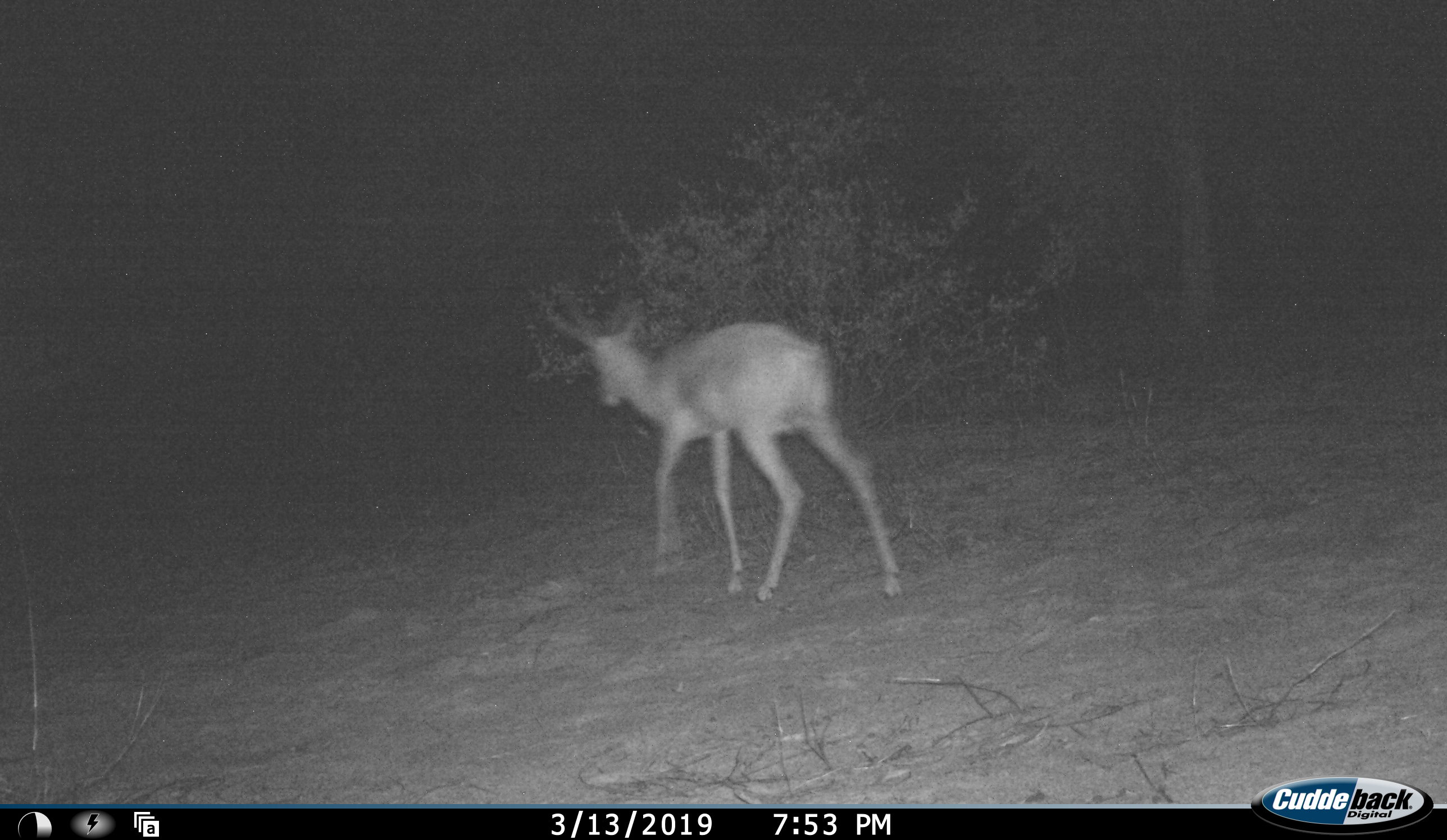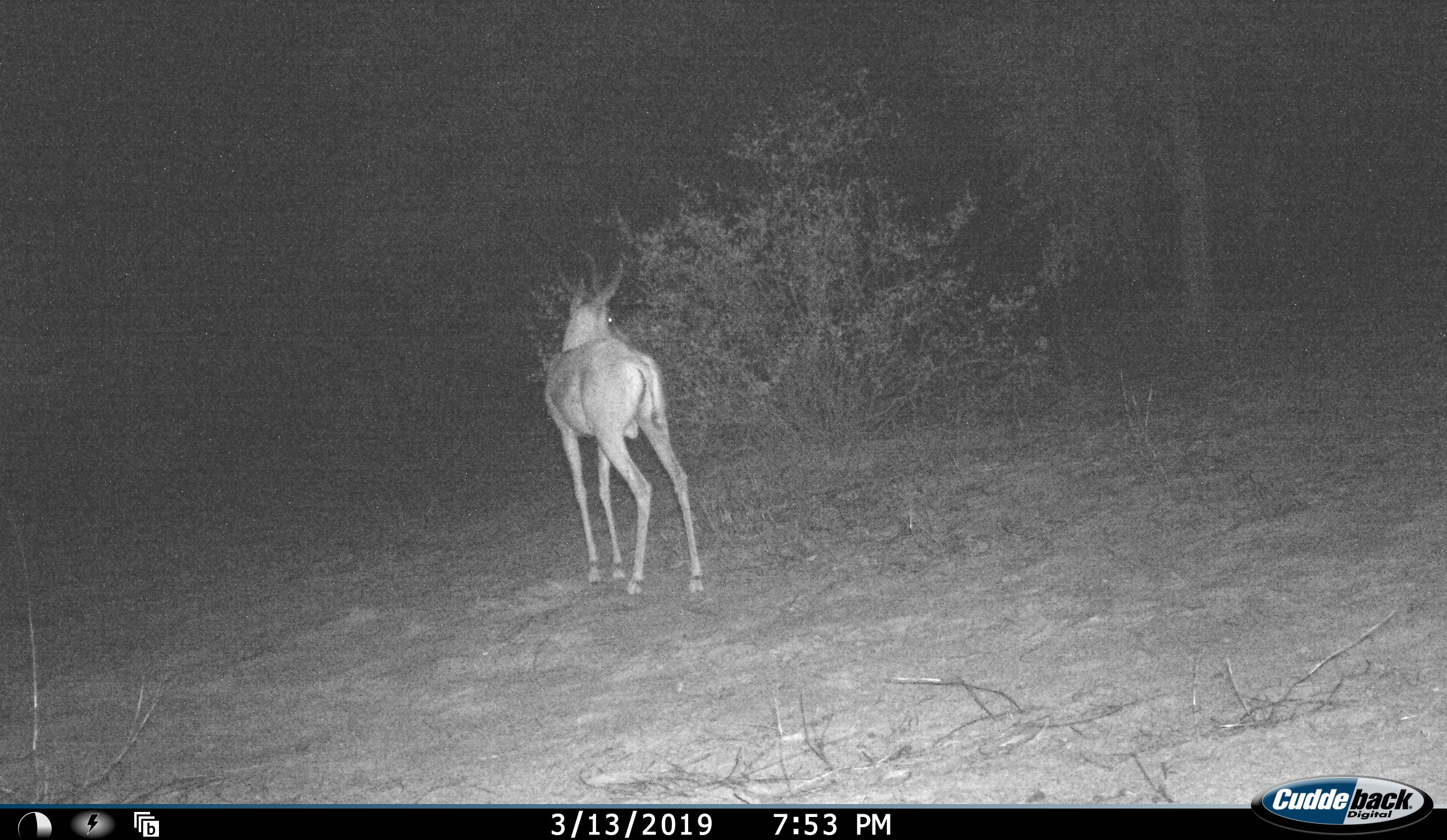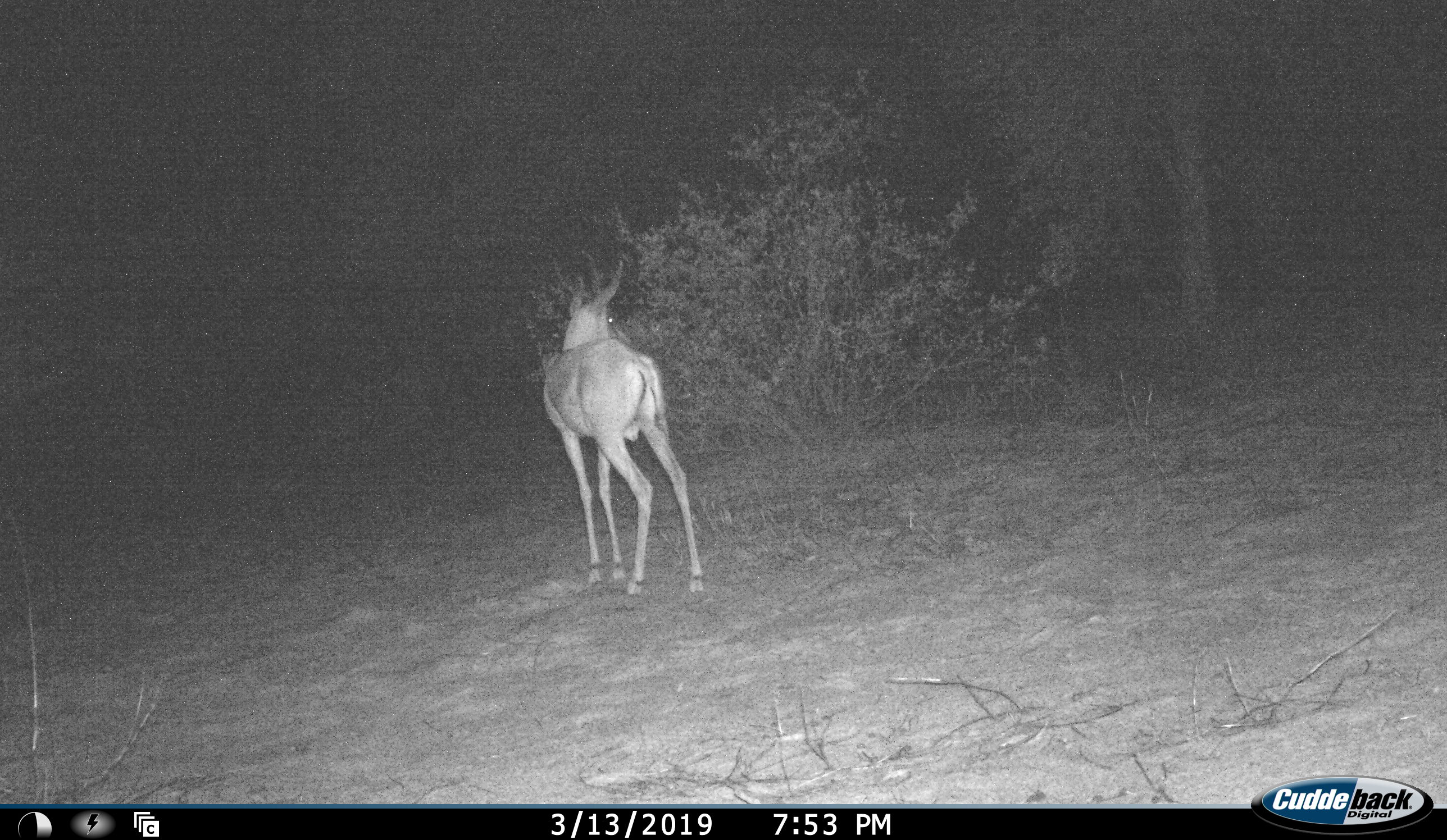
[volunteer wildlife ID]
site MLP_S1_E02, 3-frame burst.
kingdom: Animalia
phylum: Chordata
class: Mammalia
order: Artiodactyla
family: Bovidae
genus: Aepyceros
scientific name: Aepyceros melampus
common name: impala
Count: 1.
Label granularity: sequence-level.